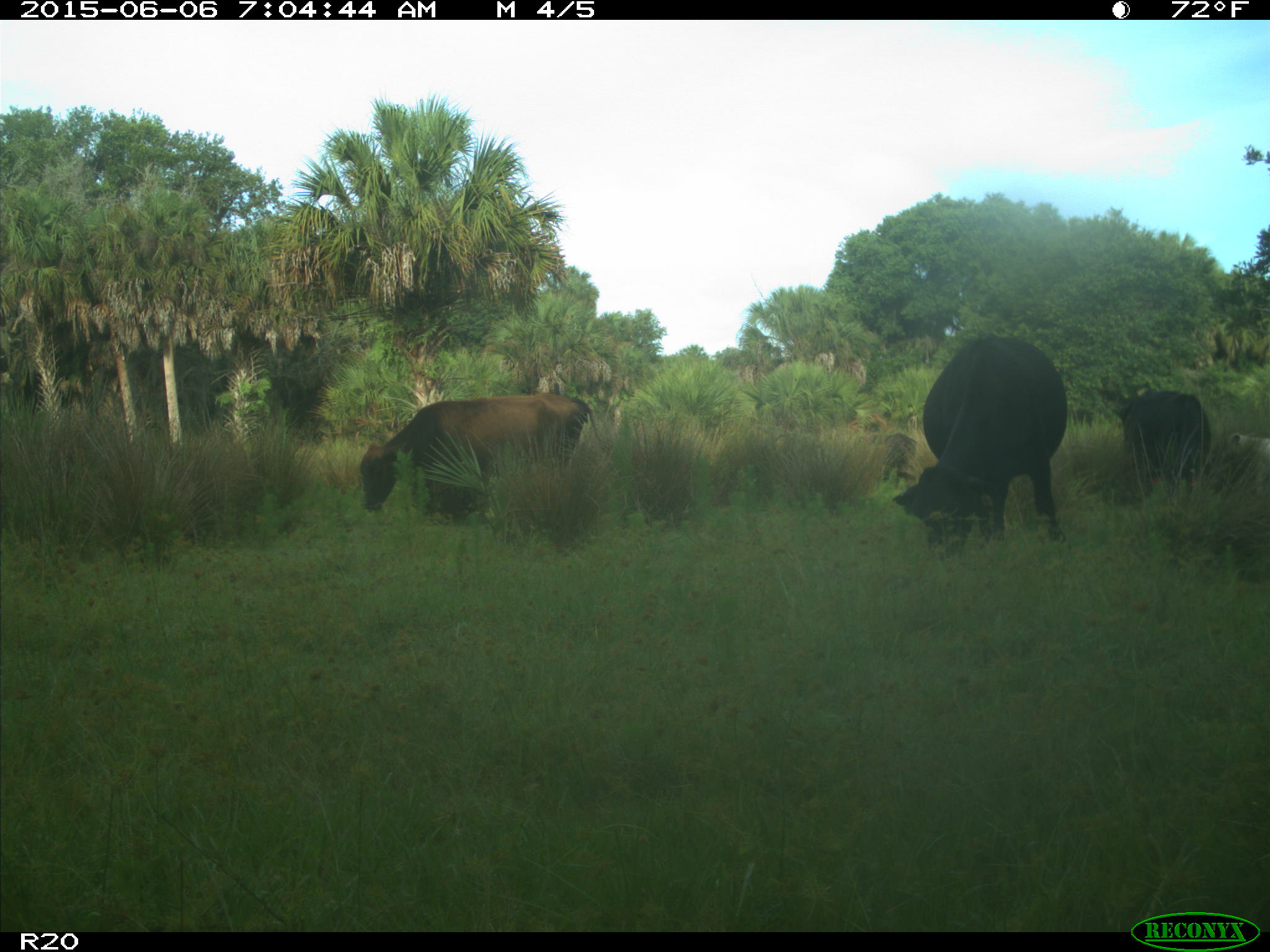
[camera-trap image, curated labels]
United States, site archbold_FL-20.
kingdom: Animalia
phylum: Chordata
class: Mammalia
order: Artiodactyla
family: Bovidae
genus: Bos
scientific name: Bos taurus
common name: domestic cow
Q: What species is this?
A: Bos taurus (domestic cow).